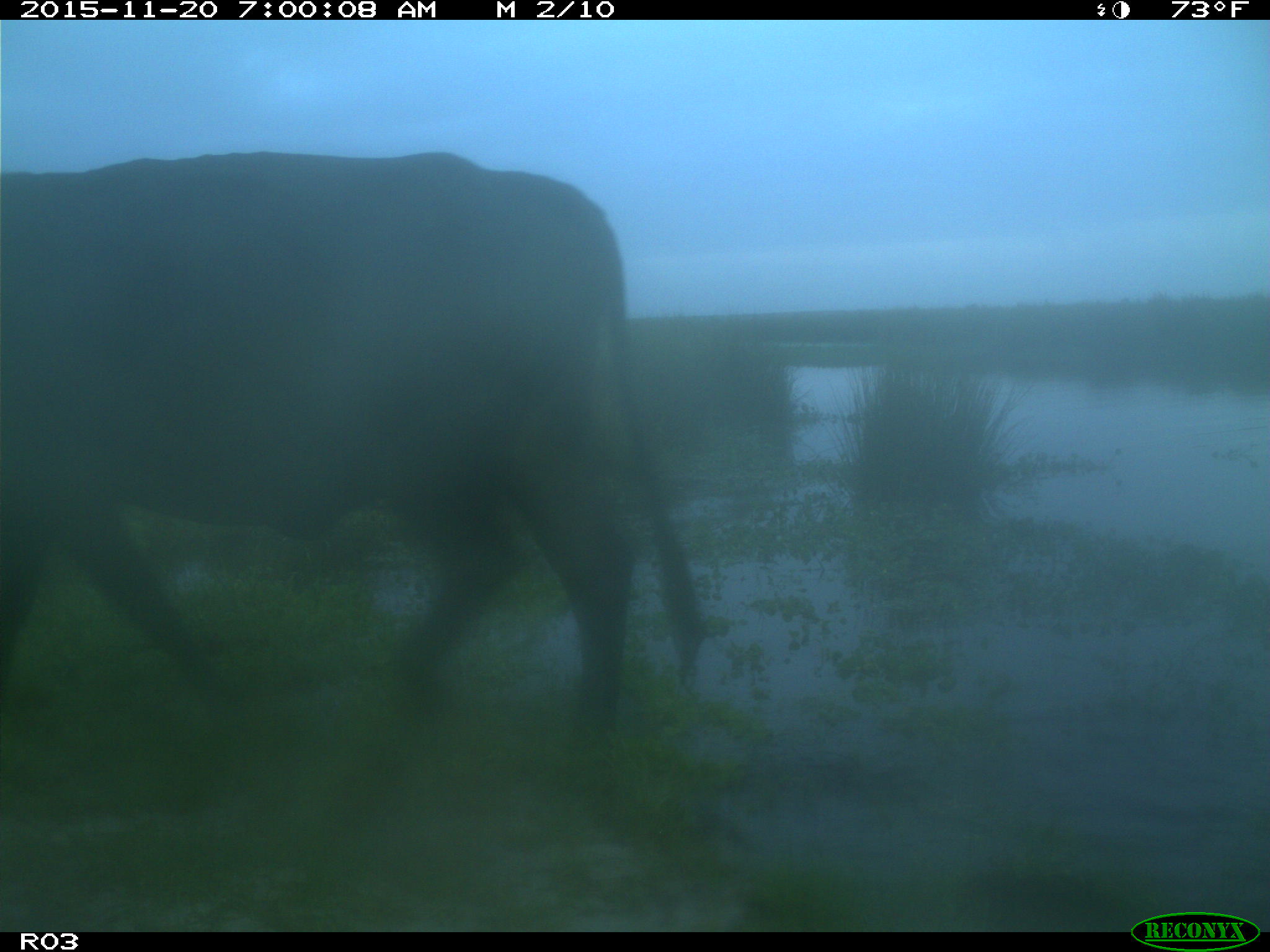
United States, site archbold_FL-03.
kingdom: Animalia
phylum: Chordata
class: Mammalia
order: Artiodactyla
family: Bovidae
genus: Bos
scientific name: Bos taurus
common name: domestic cow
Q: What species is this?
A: Bos taurus (domestic cow).